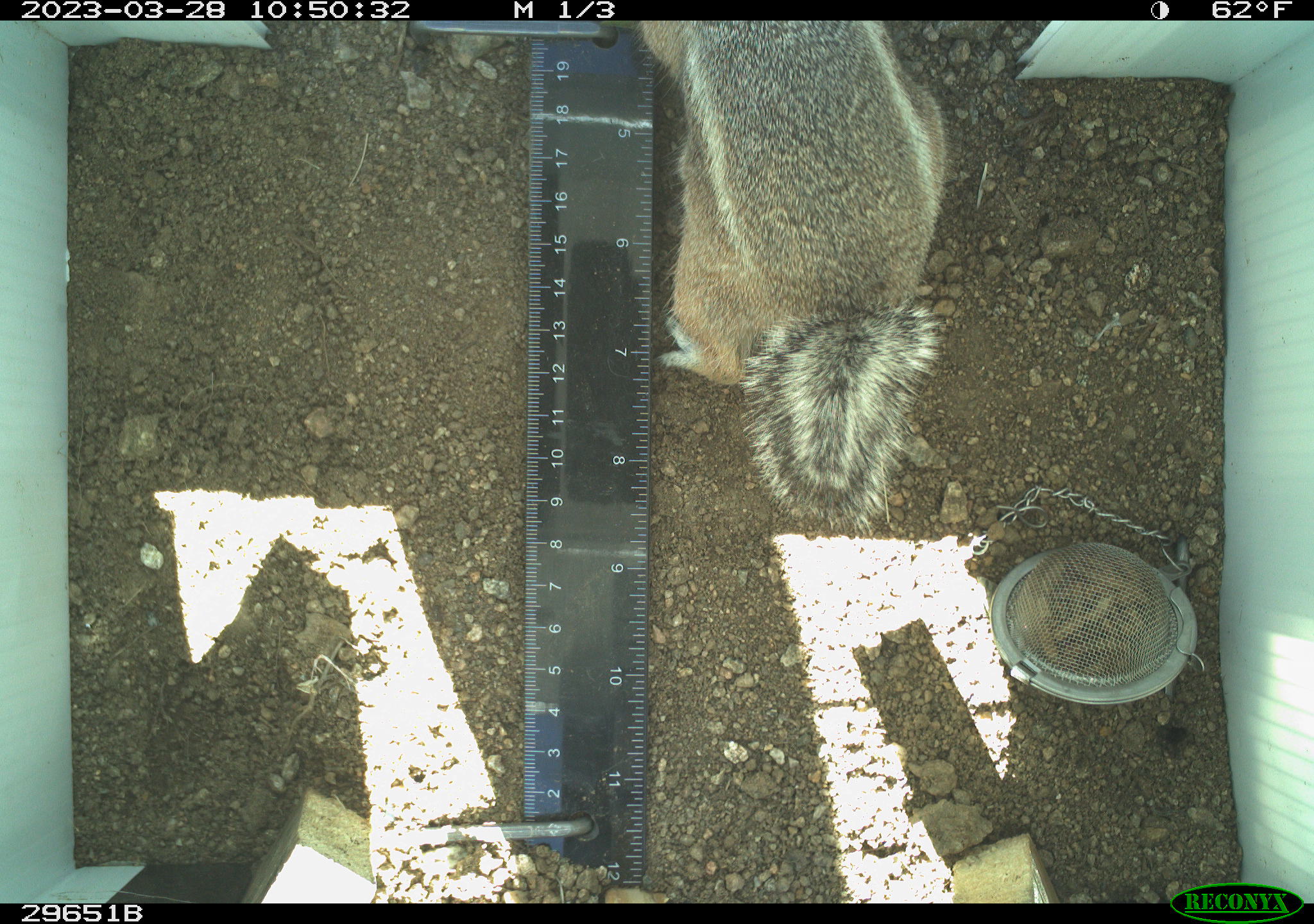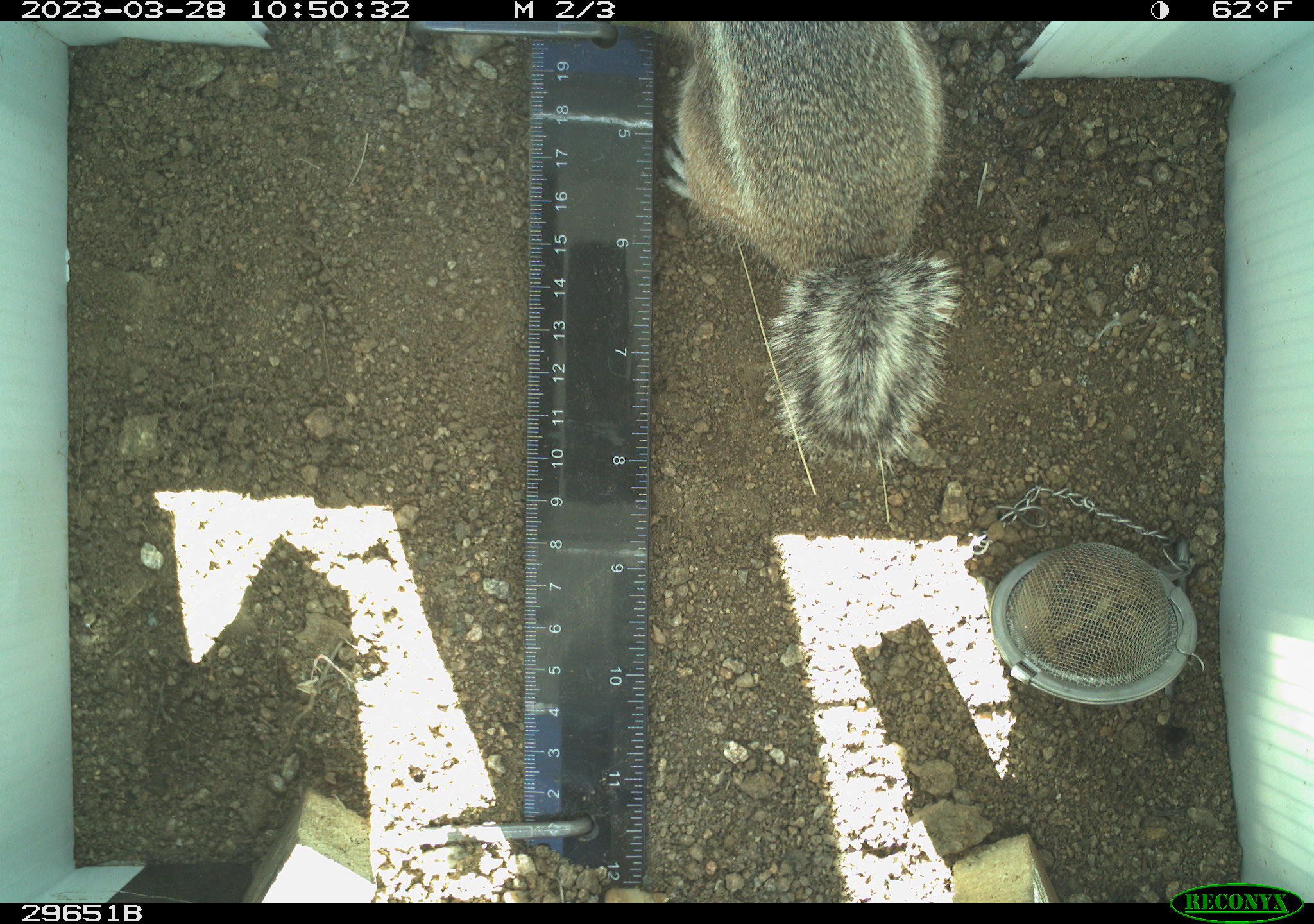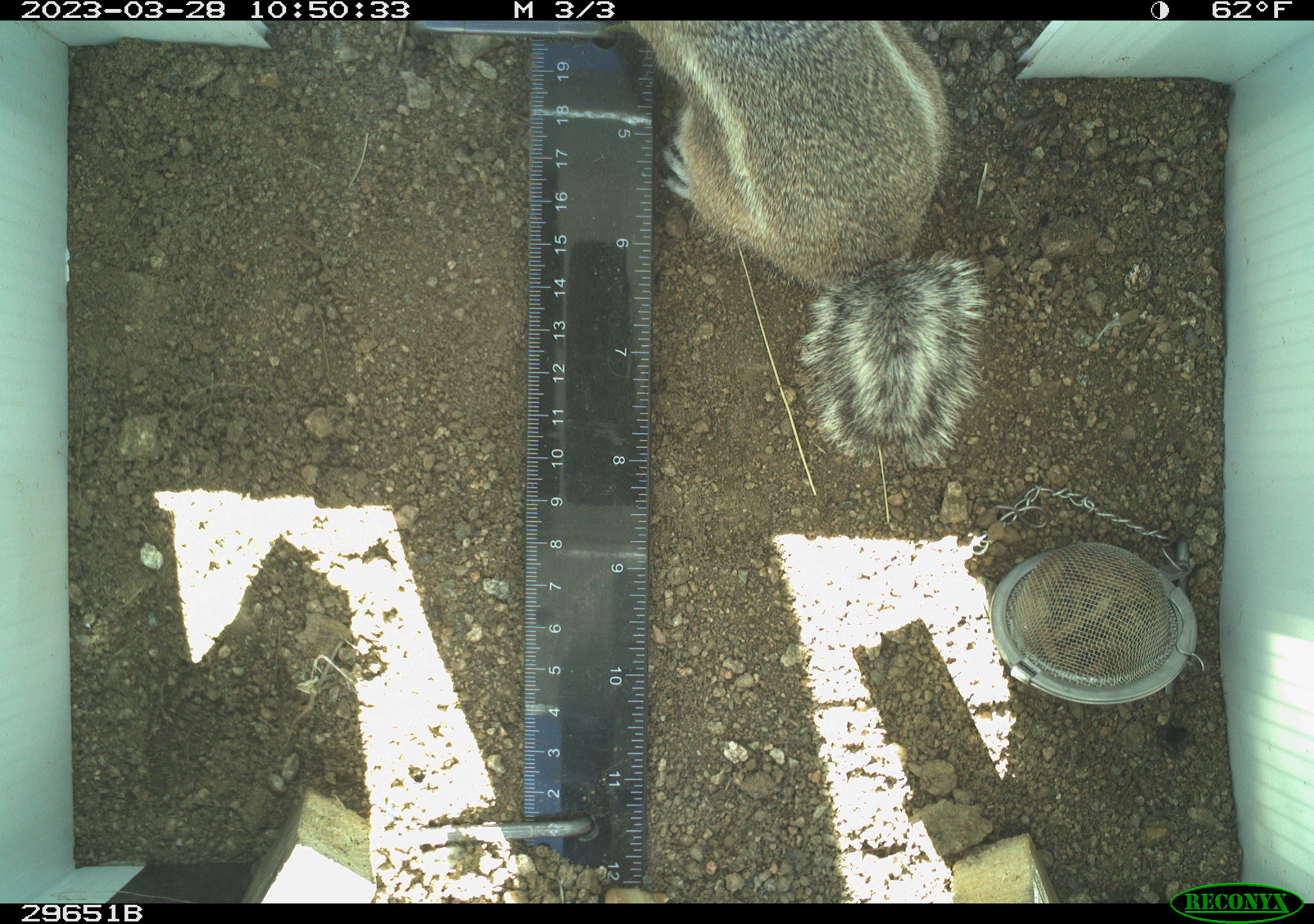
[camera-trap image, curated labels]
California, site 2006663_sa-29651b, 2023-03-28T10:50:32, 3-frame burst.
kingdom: Animalia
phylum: Chordata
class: Mammalia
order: Rodentia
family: Sciuridae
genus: Ammospermophilus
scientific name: Ammospermophilus leucurus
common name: white-tailed antelope squirrel